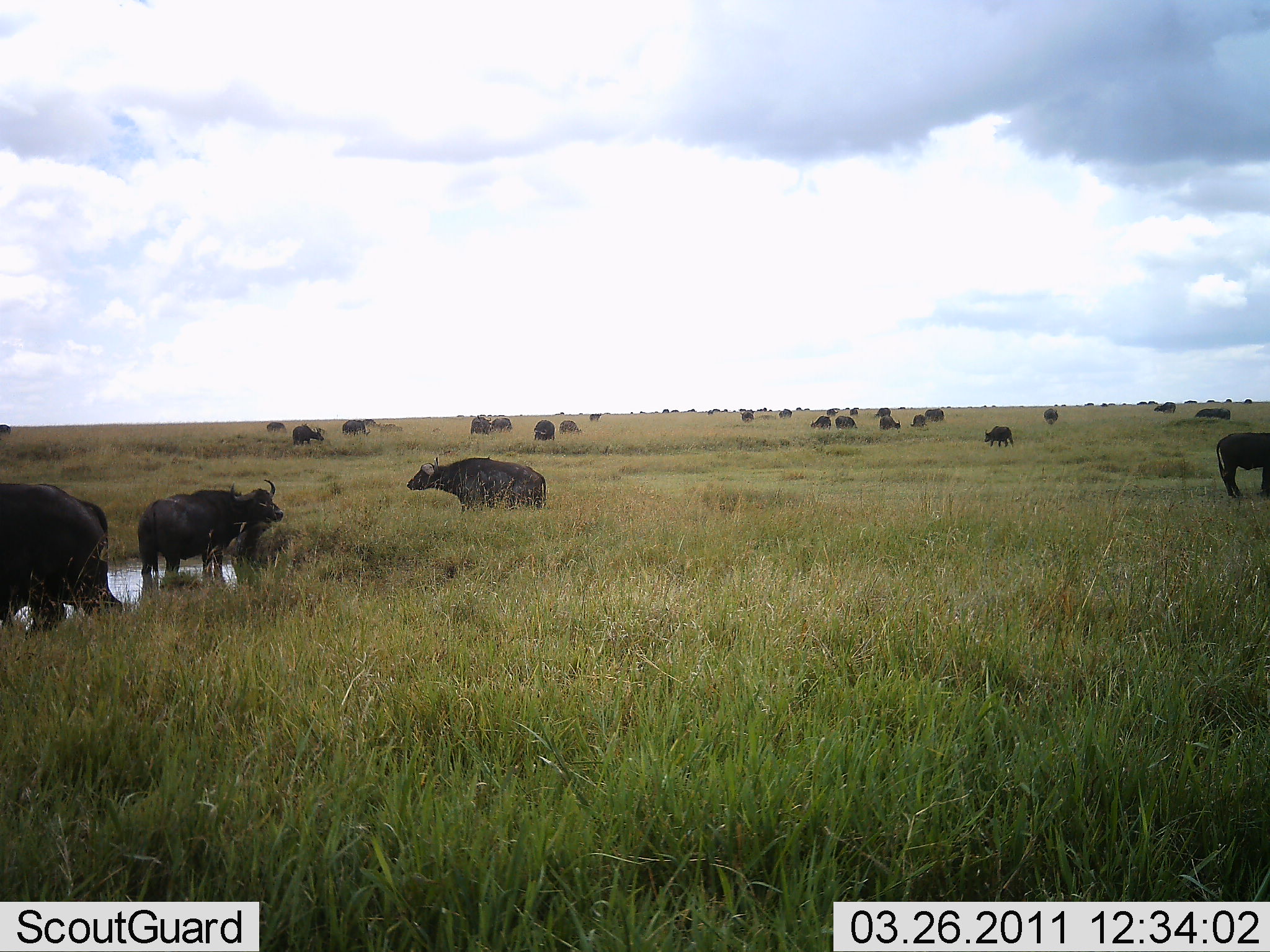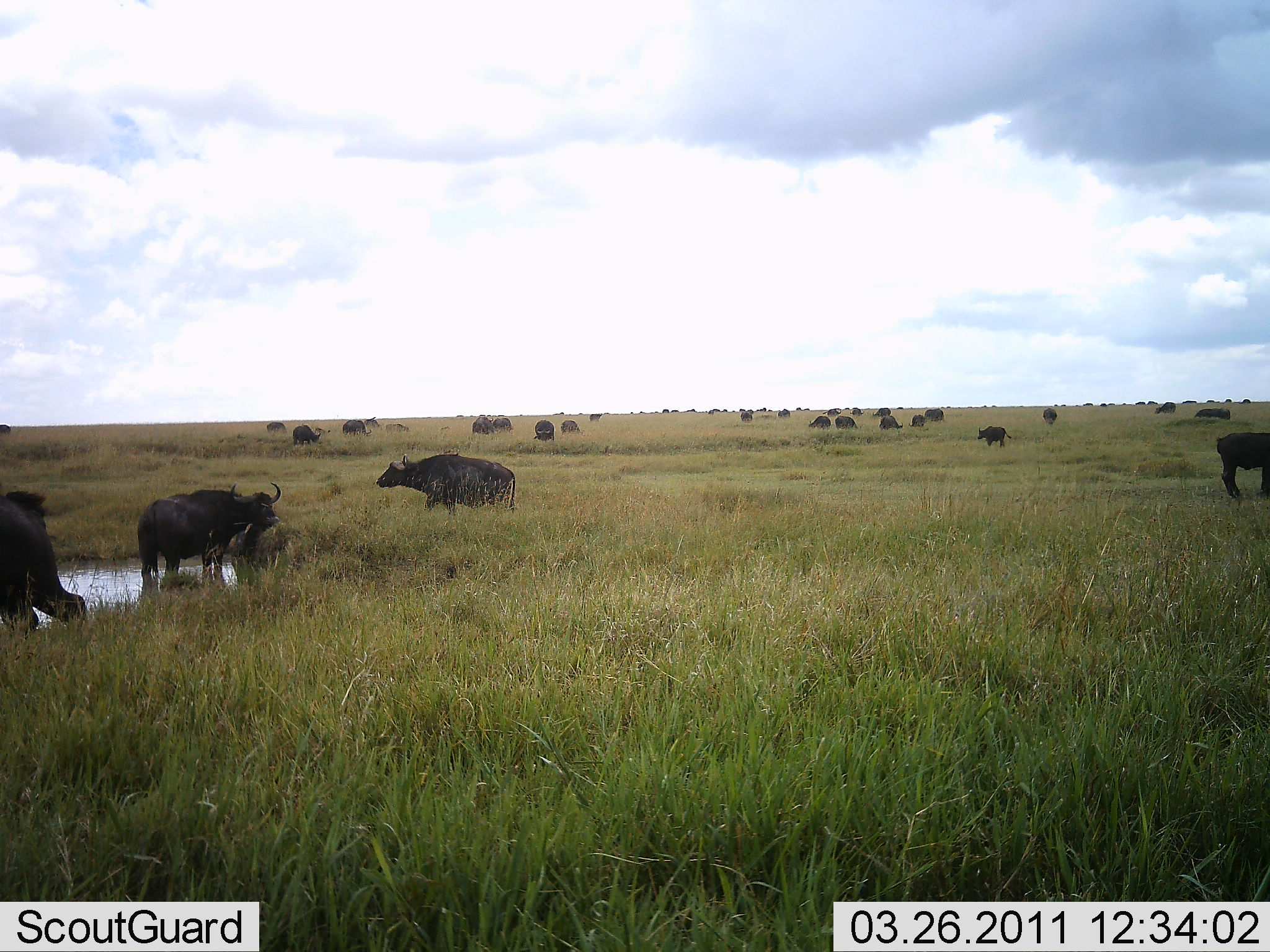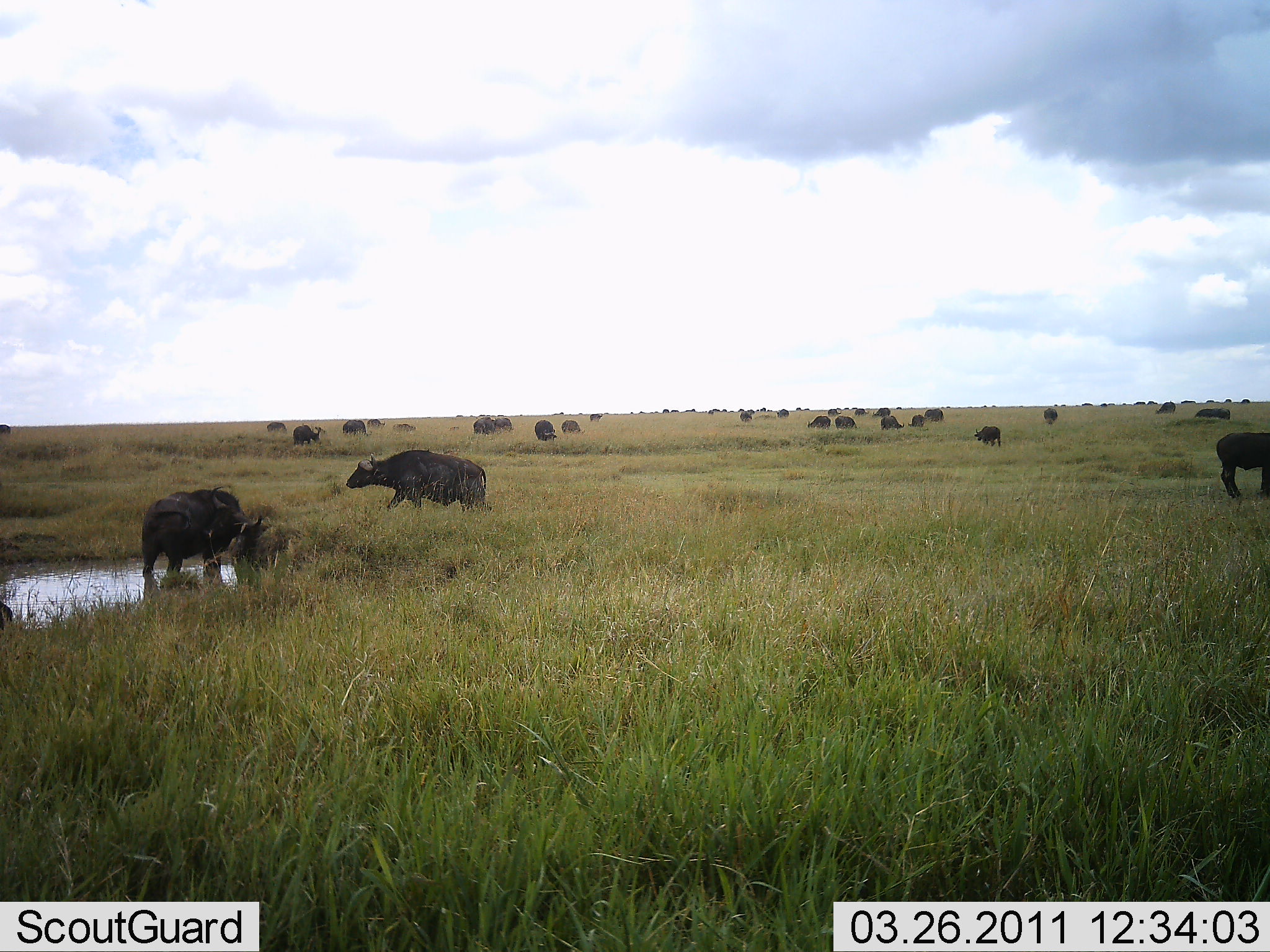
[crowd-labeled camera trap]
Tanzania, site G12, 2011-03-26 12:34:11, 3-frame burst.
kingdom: Animalia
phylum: Chordata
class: Mammalia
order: Artiodactyla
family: Bovidae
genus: Syncerus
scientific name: Syncerus caffer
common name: cape buffalo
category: buffalo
Buffalo (cape buffalo) (Syncerus caffer), count 11-50. Behavior (volunteer vote fractions): standing 44%, resting 11%, moving 67%, interacting 11%. Young present (vote fraction): 22%. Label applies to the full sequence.